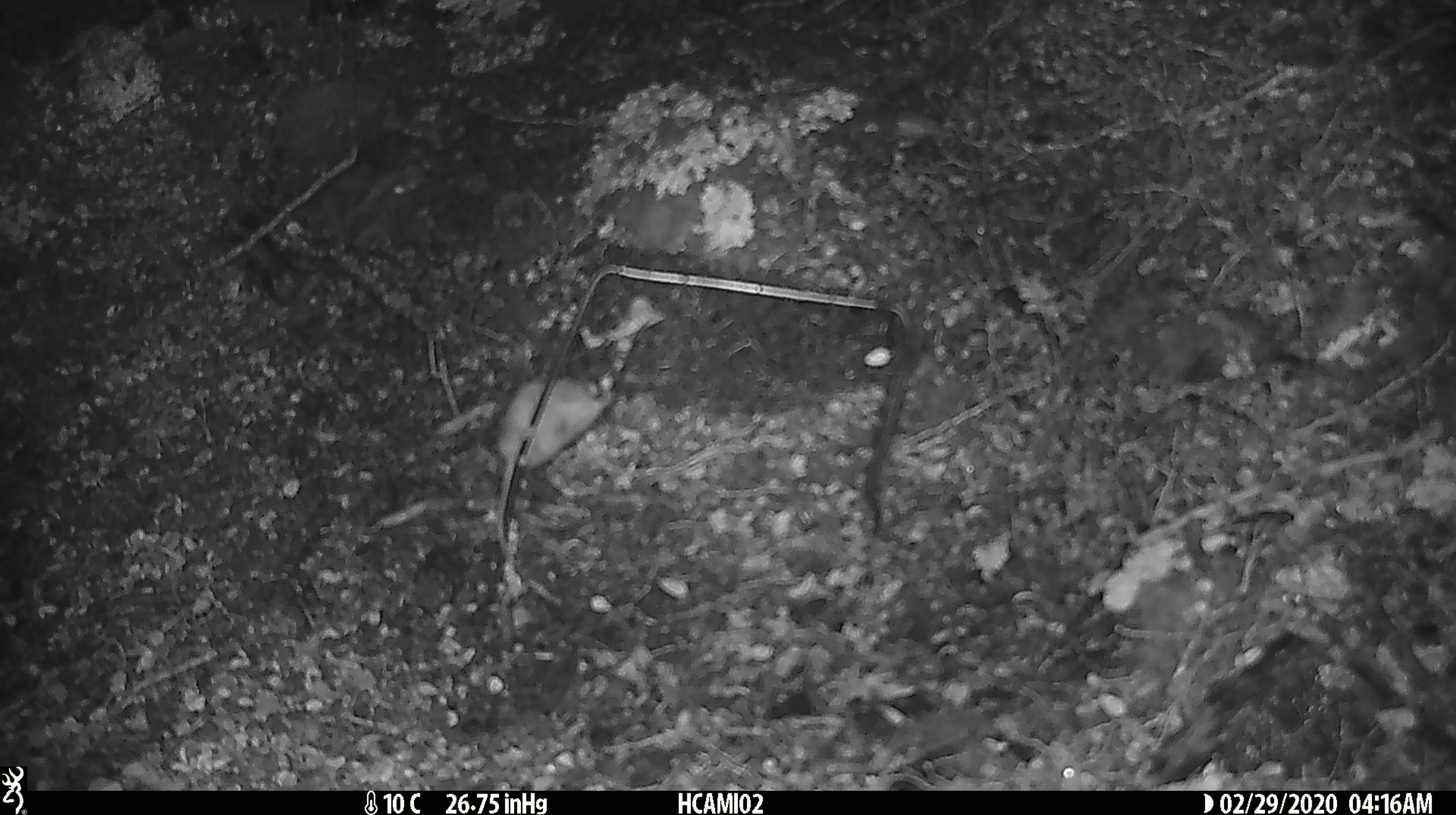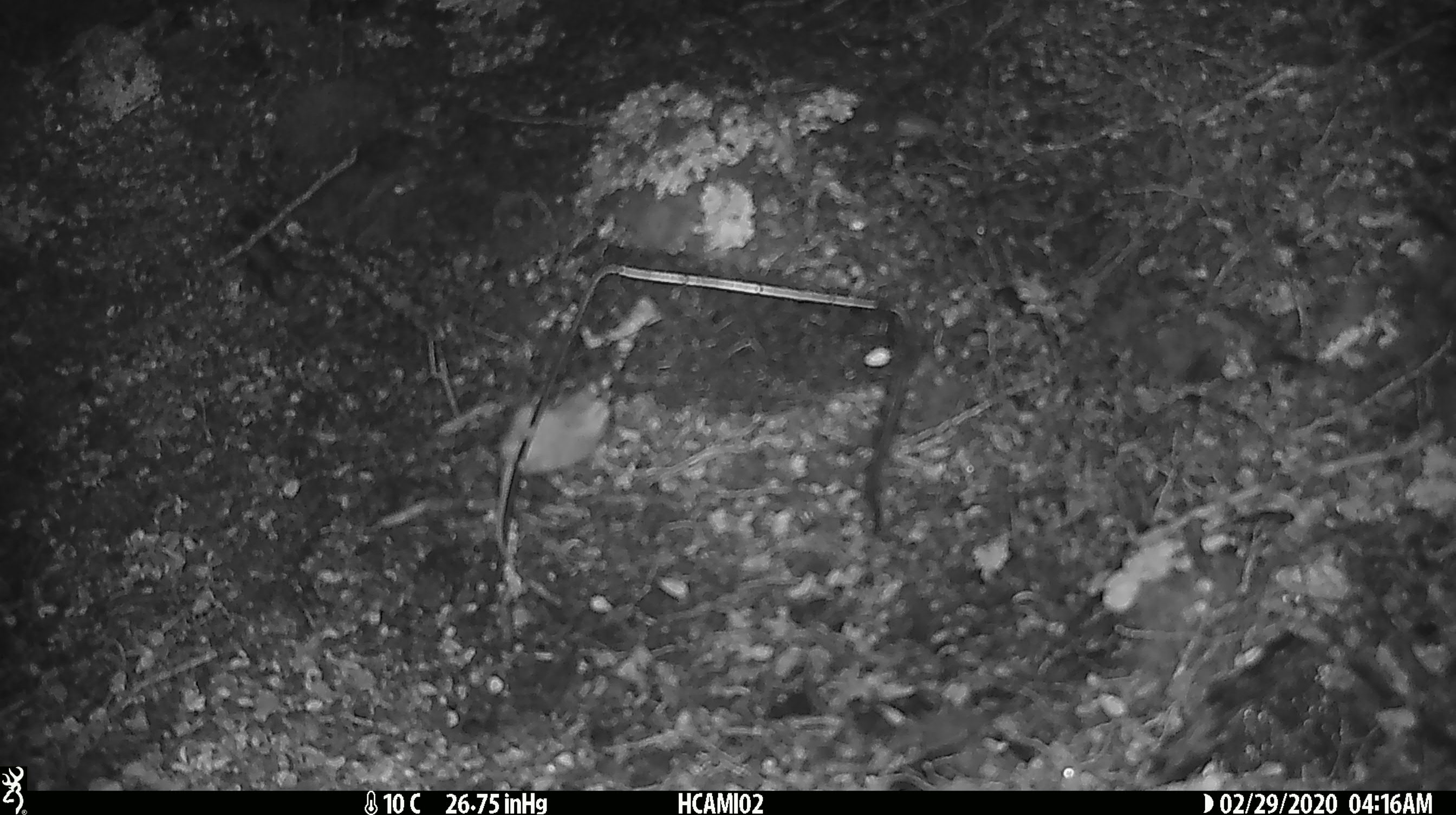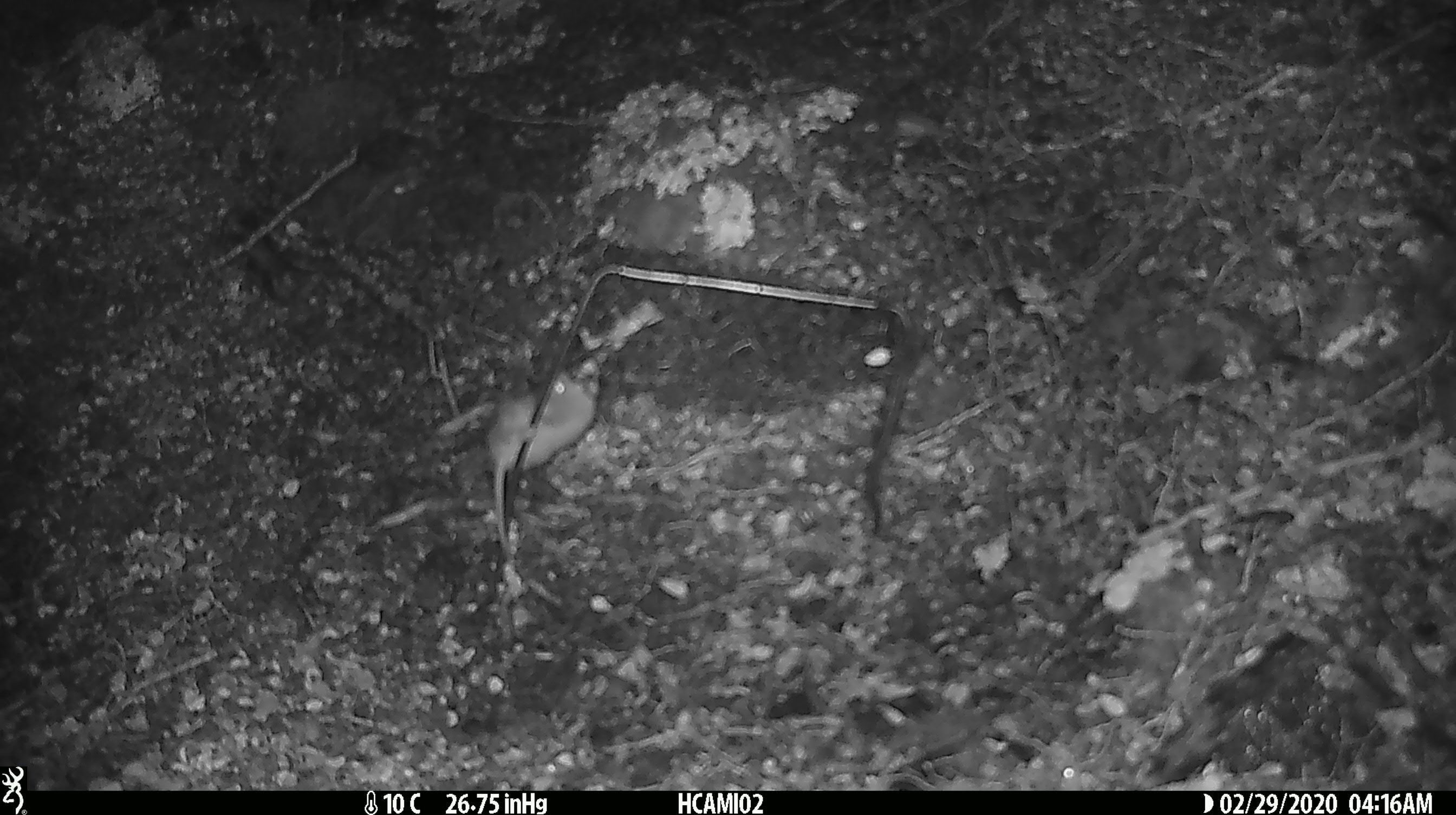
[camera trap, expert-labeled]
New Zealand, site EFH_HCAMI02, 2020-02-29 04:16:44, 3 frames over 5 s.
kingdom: Animalia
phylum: Chordata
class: Mammalia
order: Rodentia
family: Muridae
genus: Mus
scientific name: Mus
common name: mouse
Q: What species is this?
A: Mouse (Mus).